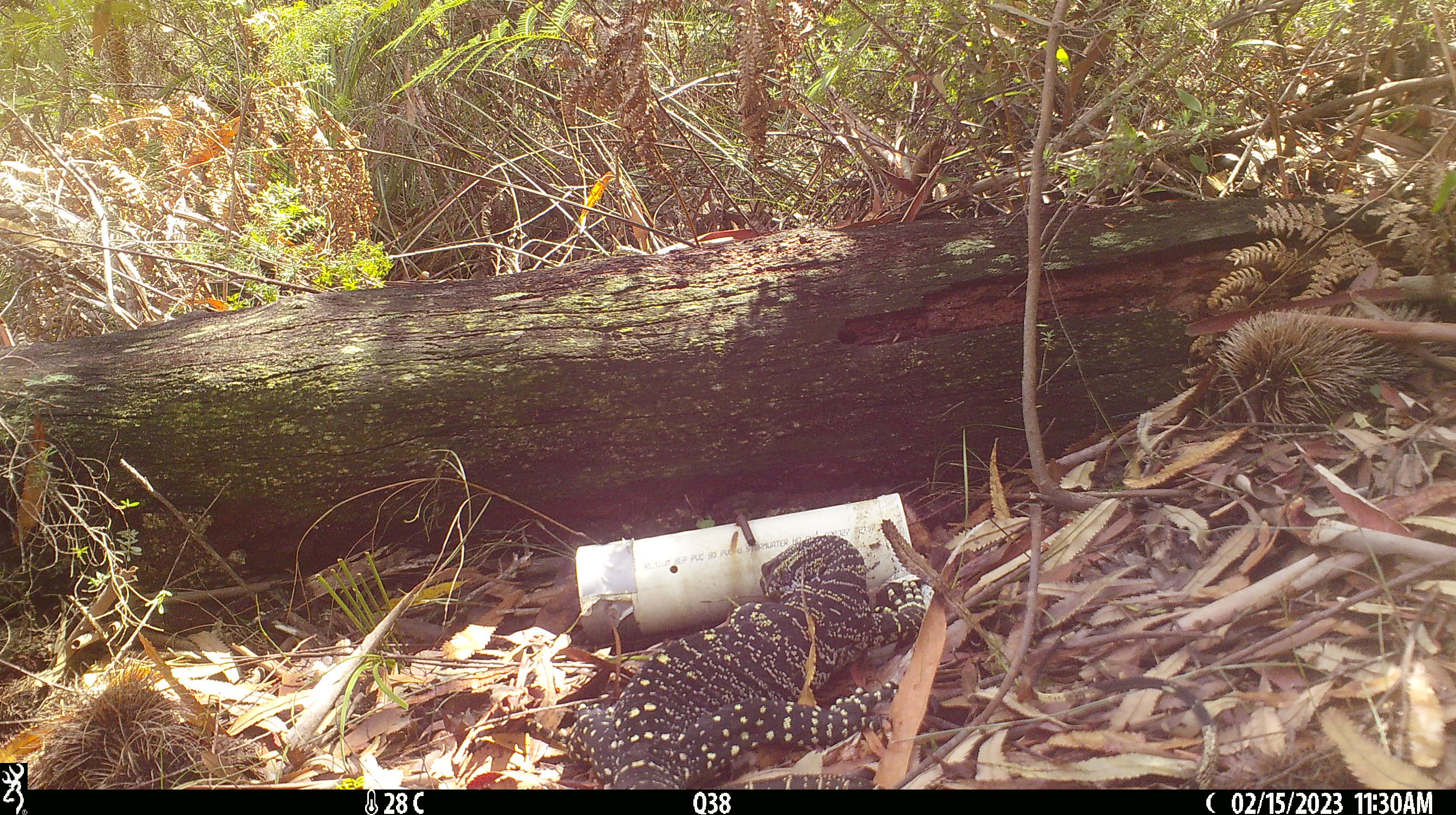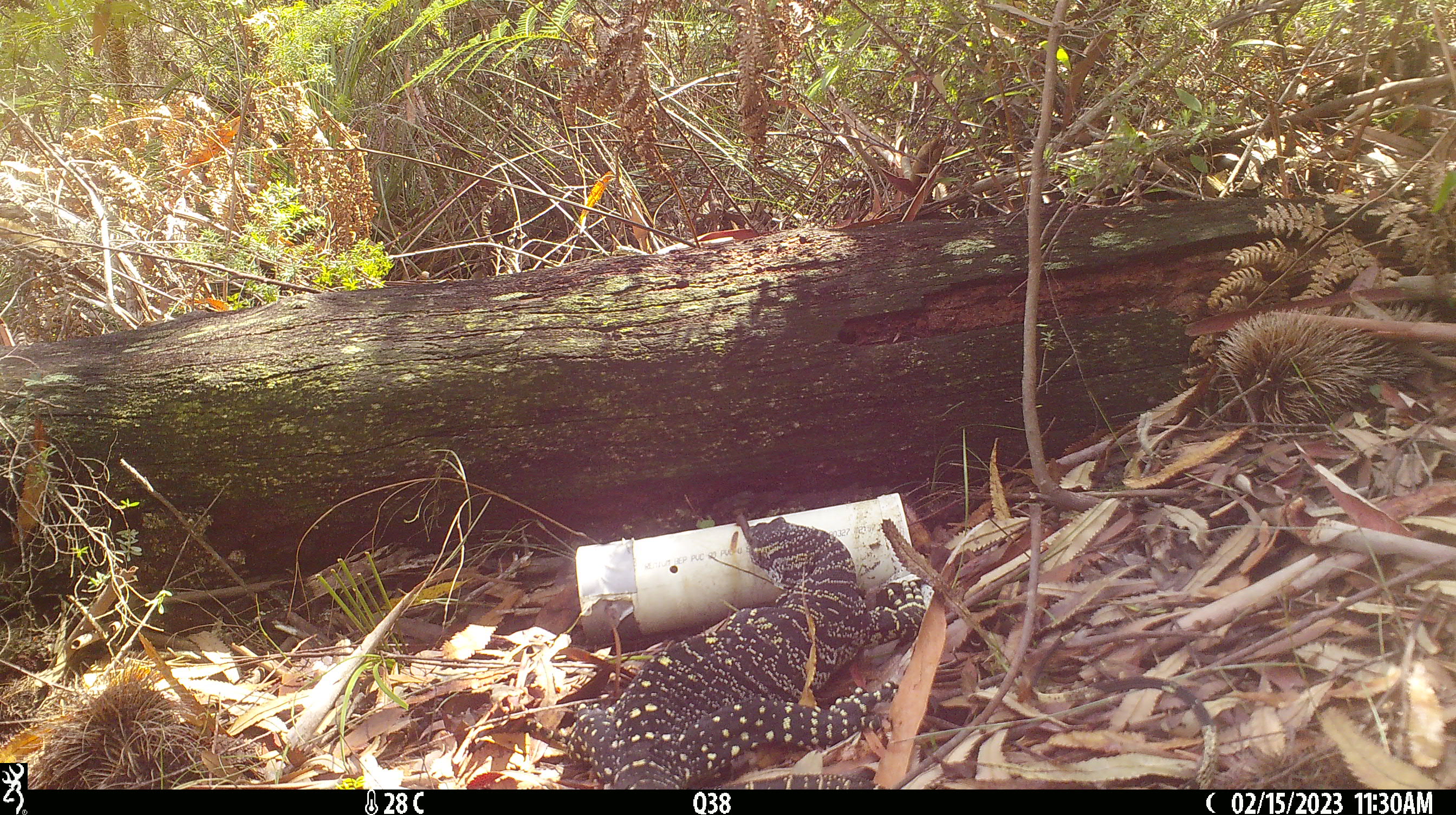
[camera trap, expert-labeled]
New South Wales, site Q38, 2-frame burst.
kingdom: Animalia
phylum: Chordata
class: Reptilia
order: Squamata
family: Varanidae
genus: Varanus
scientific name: Varanus varius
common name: lace monitor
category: goanna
Goanna (lace monitor) (Varanus varius).